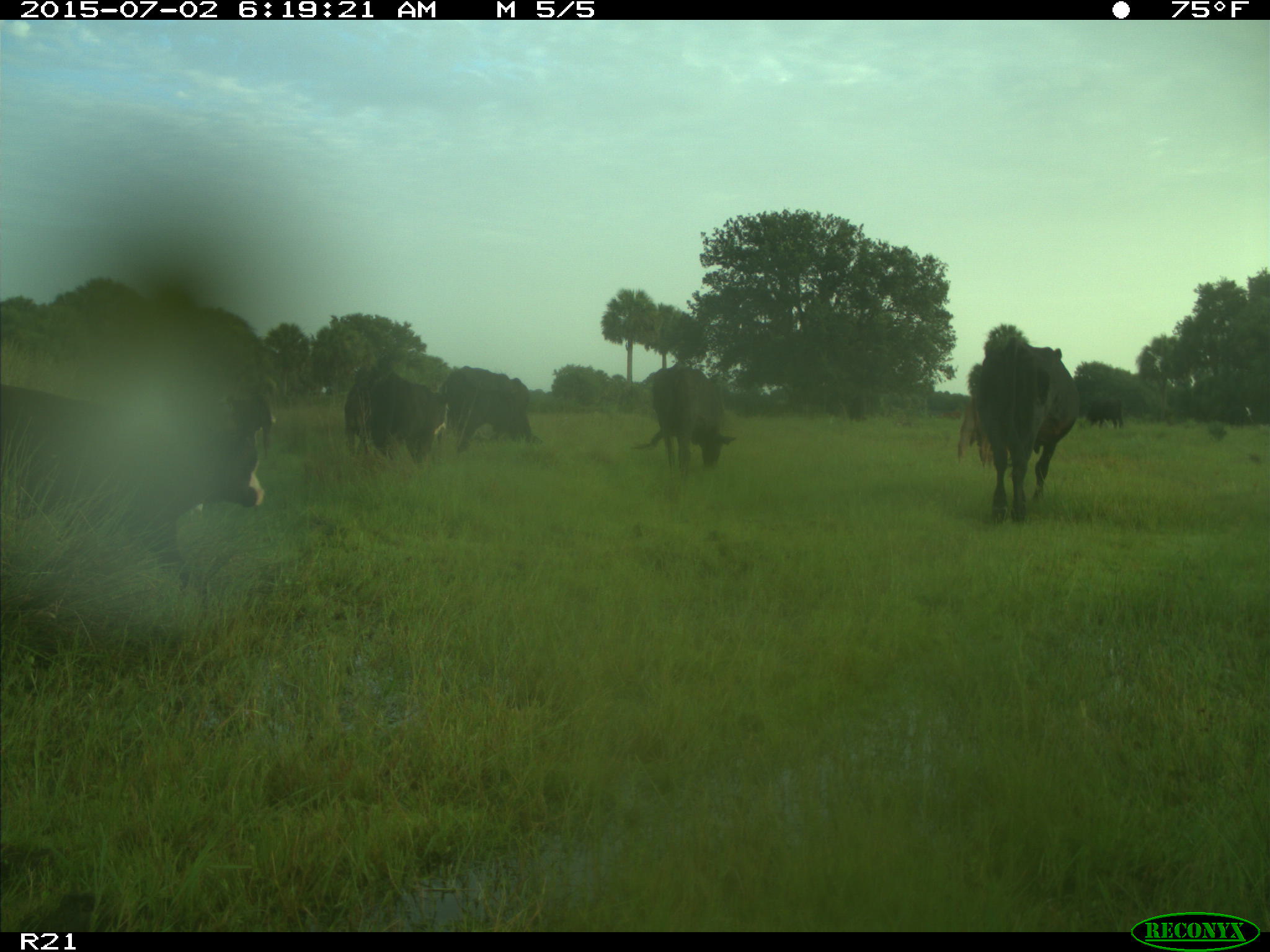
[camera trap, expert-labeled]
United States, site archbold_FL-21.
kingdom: Animalia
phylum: Chordata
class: Mammalia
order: Artiodactyla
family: Bovidae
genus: Bos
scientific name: Bos taurus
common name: domestic cow